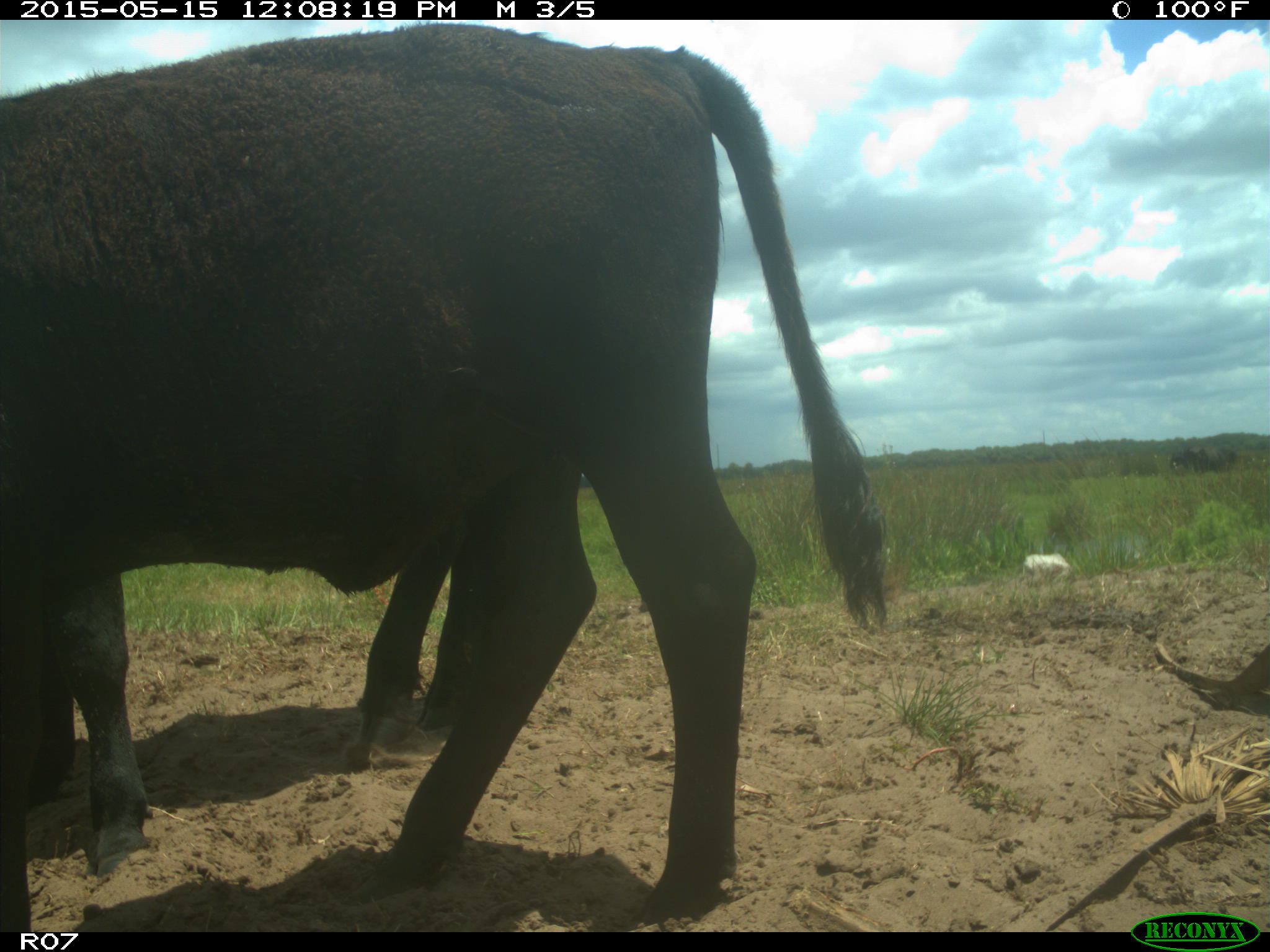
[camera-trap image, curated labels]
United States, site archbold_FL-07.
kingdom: Animalia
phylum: Chordata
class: Mammalia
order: Artiodactyla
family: Bovidae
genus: Bos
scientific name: Bos taurus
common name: domestic cow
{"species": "Bos taurus (domestic cow)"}